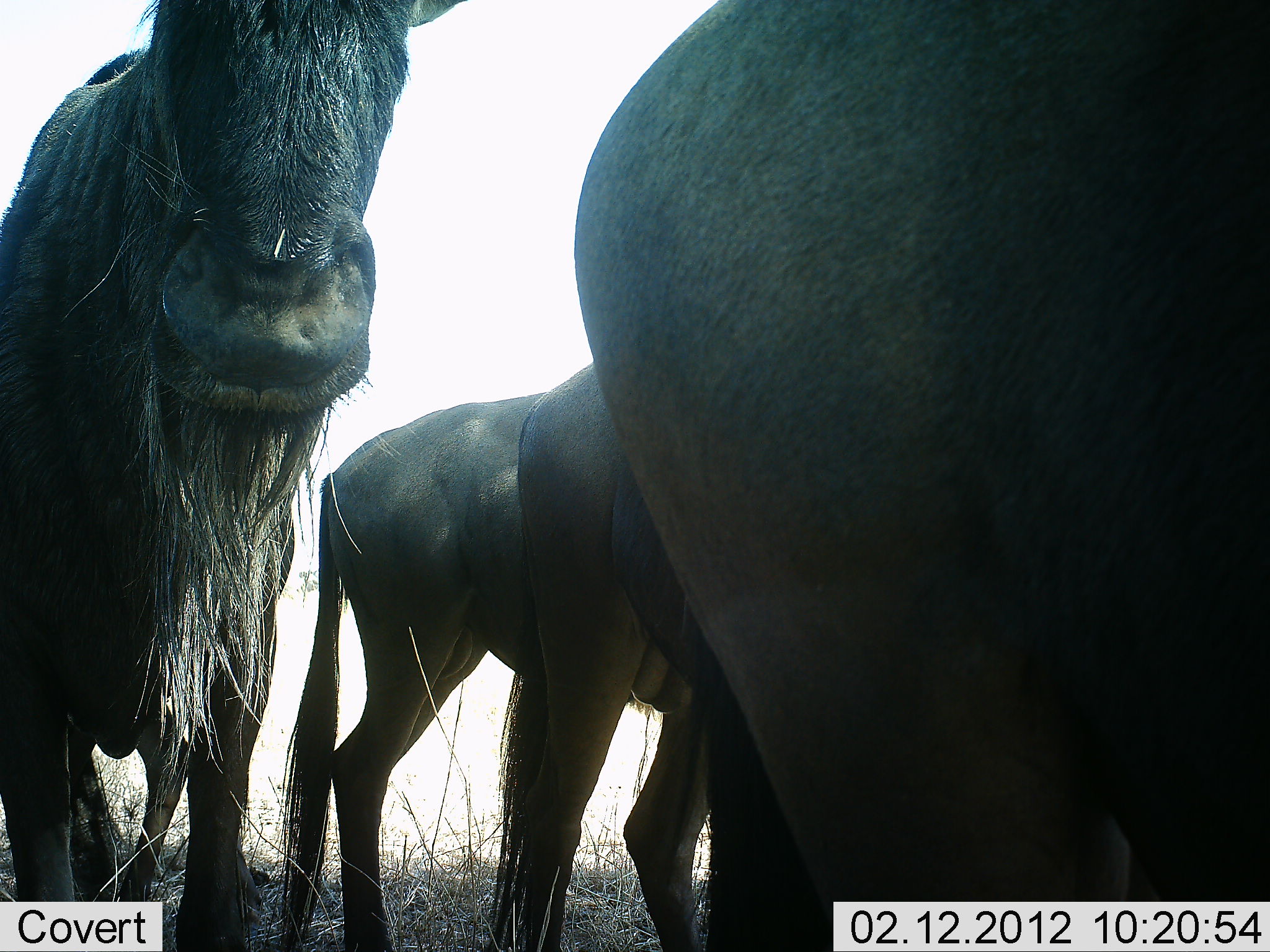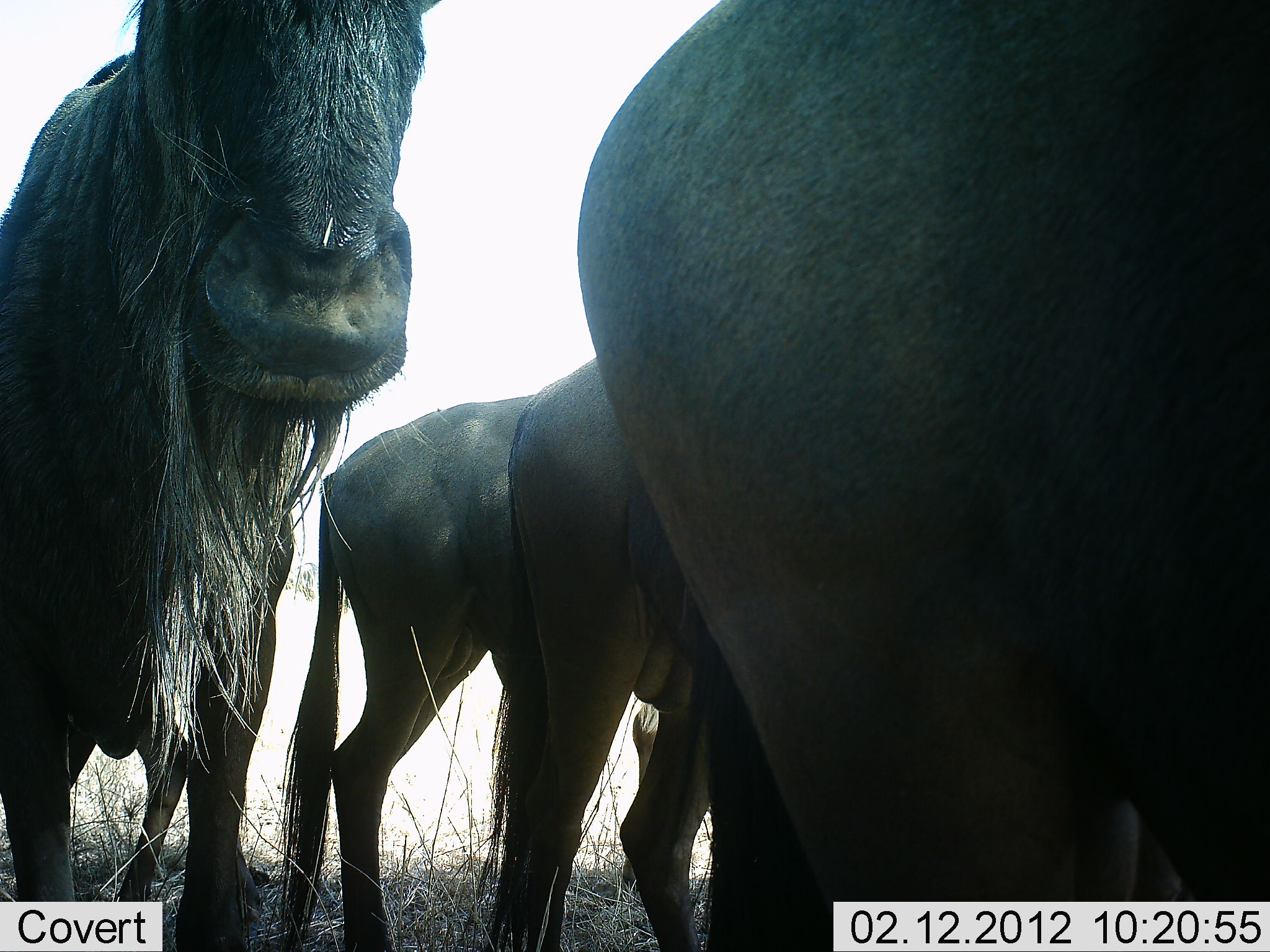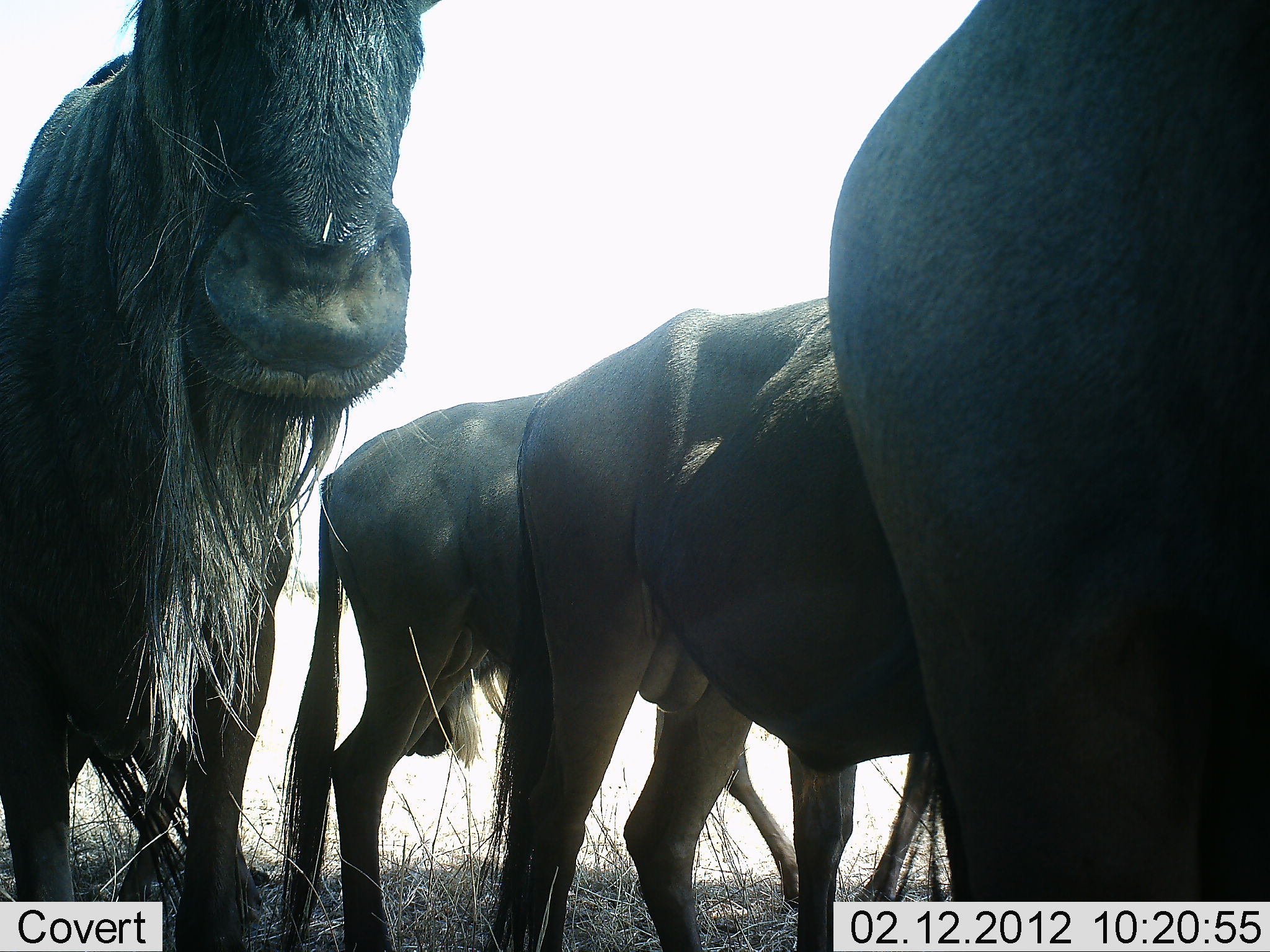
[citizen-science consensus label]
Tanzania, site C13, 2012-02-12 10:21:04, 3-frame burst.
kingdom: Animalia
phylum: Chordata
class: Mammalia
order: Artiodactyla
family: Bovidae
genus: Connochaetes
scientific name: Connochaetes taurinus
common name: blue wildebeest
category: wildebeest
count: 4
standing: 92%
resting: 0%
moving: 16%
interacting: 0%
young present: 0%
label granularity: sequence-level